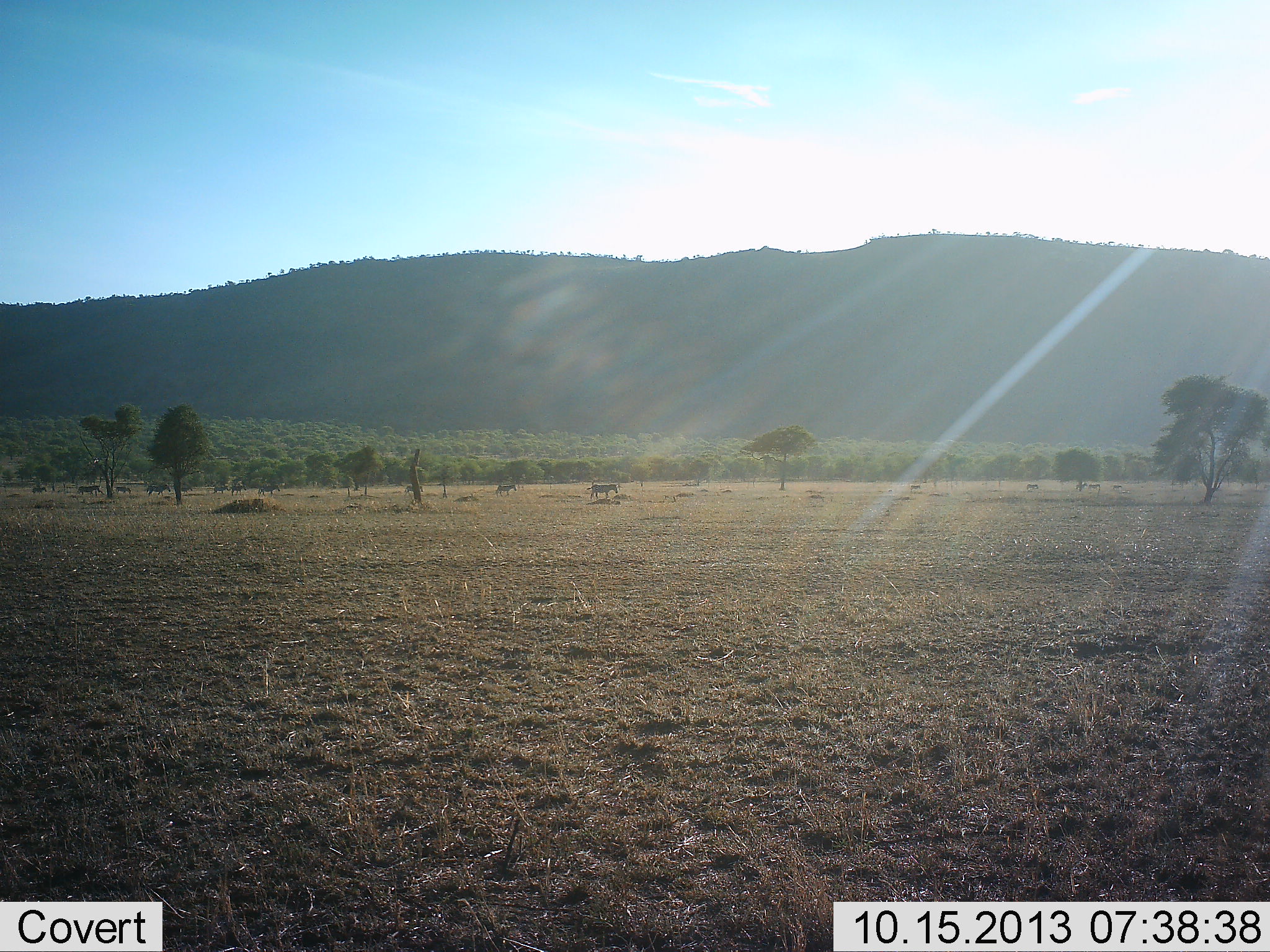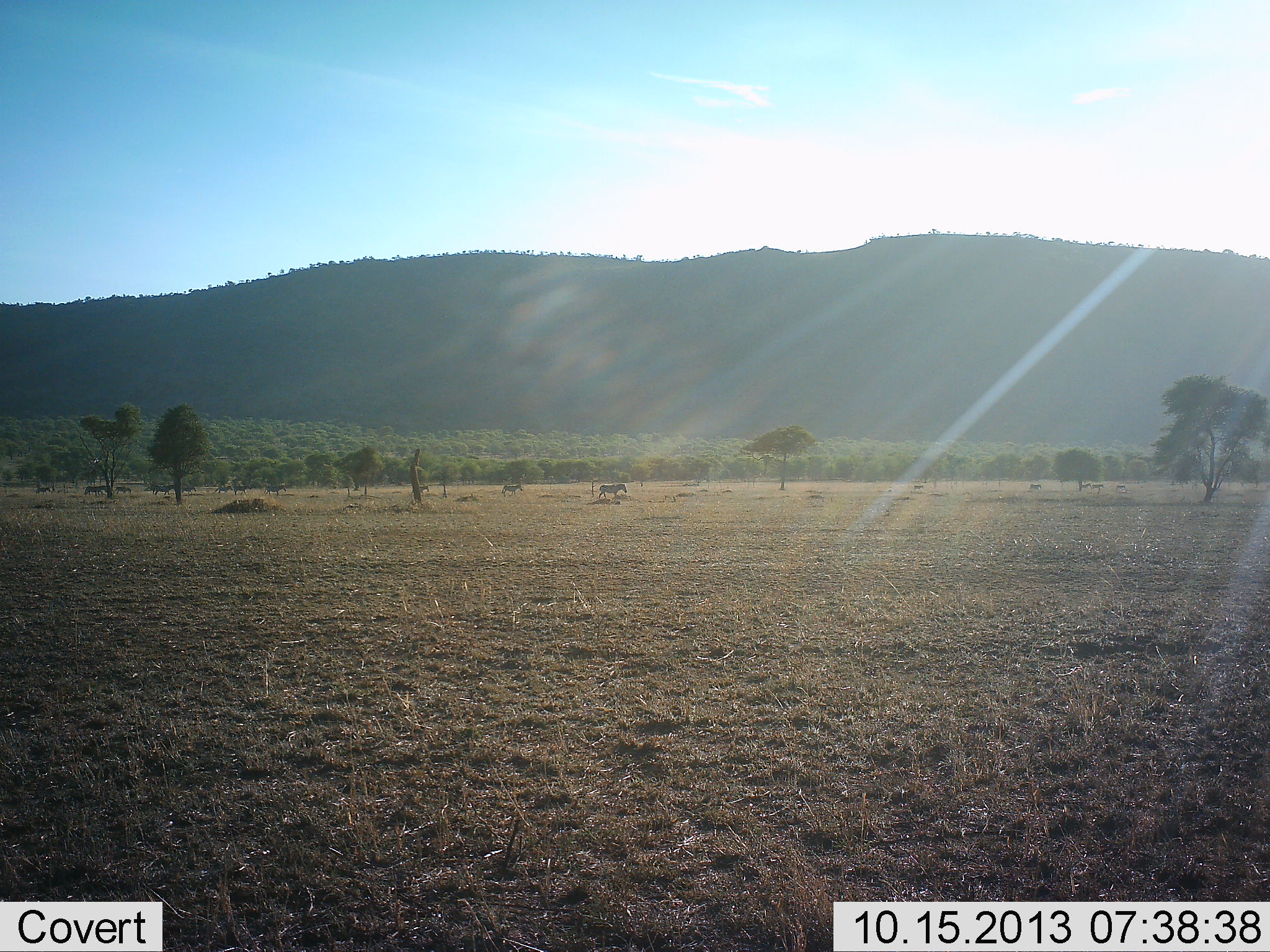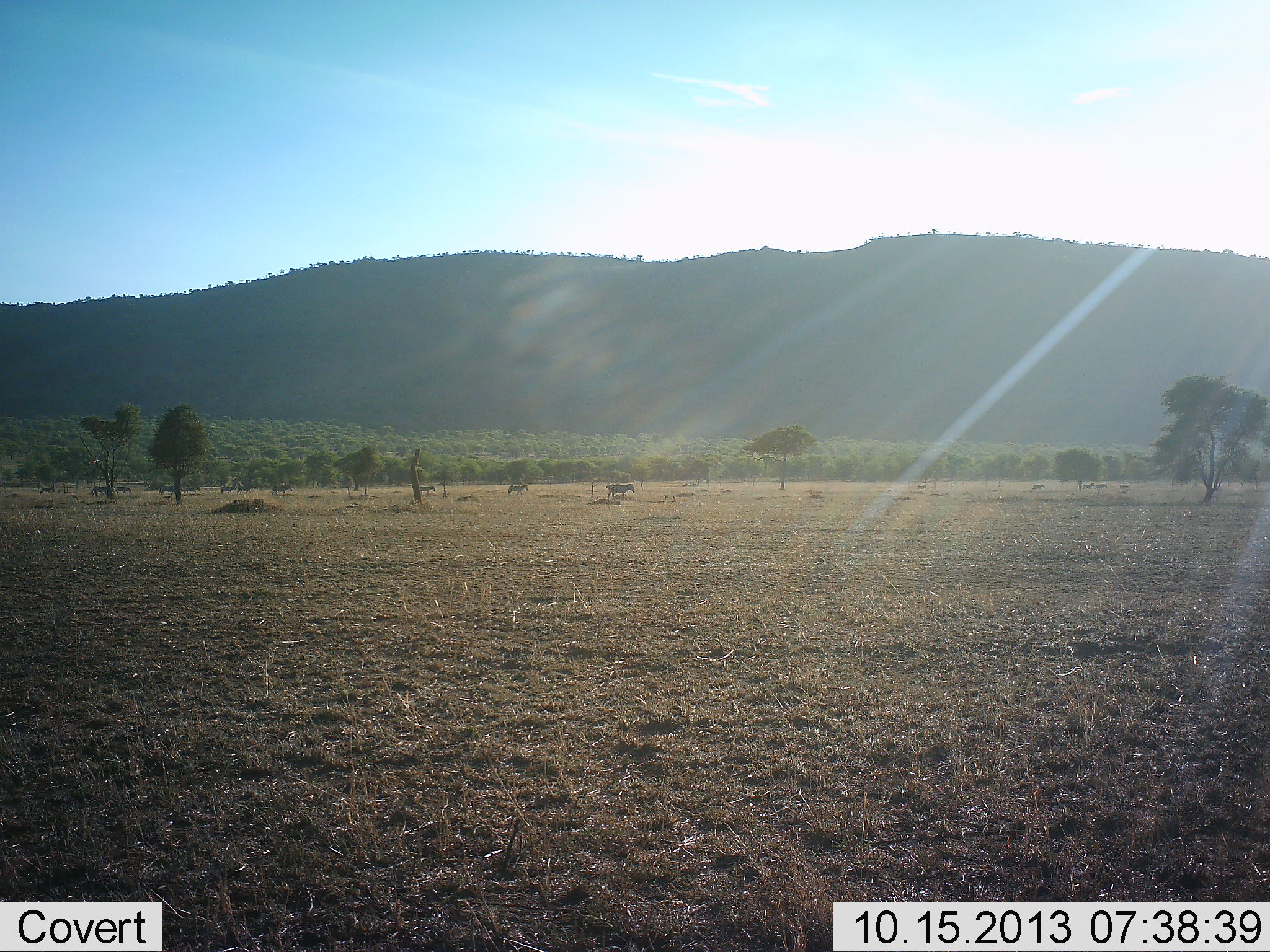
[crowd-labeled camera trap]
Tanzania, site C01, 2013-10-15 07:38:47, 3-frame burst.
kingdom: Animalia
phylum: Chordata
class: Mammalia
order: Perissodactyla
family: Equidae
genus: Equus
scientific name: Equus quagga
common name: plains zebra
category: zebra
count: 11-50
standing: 6%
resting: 0%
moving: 100%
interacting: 0%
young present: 6%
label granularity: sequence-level